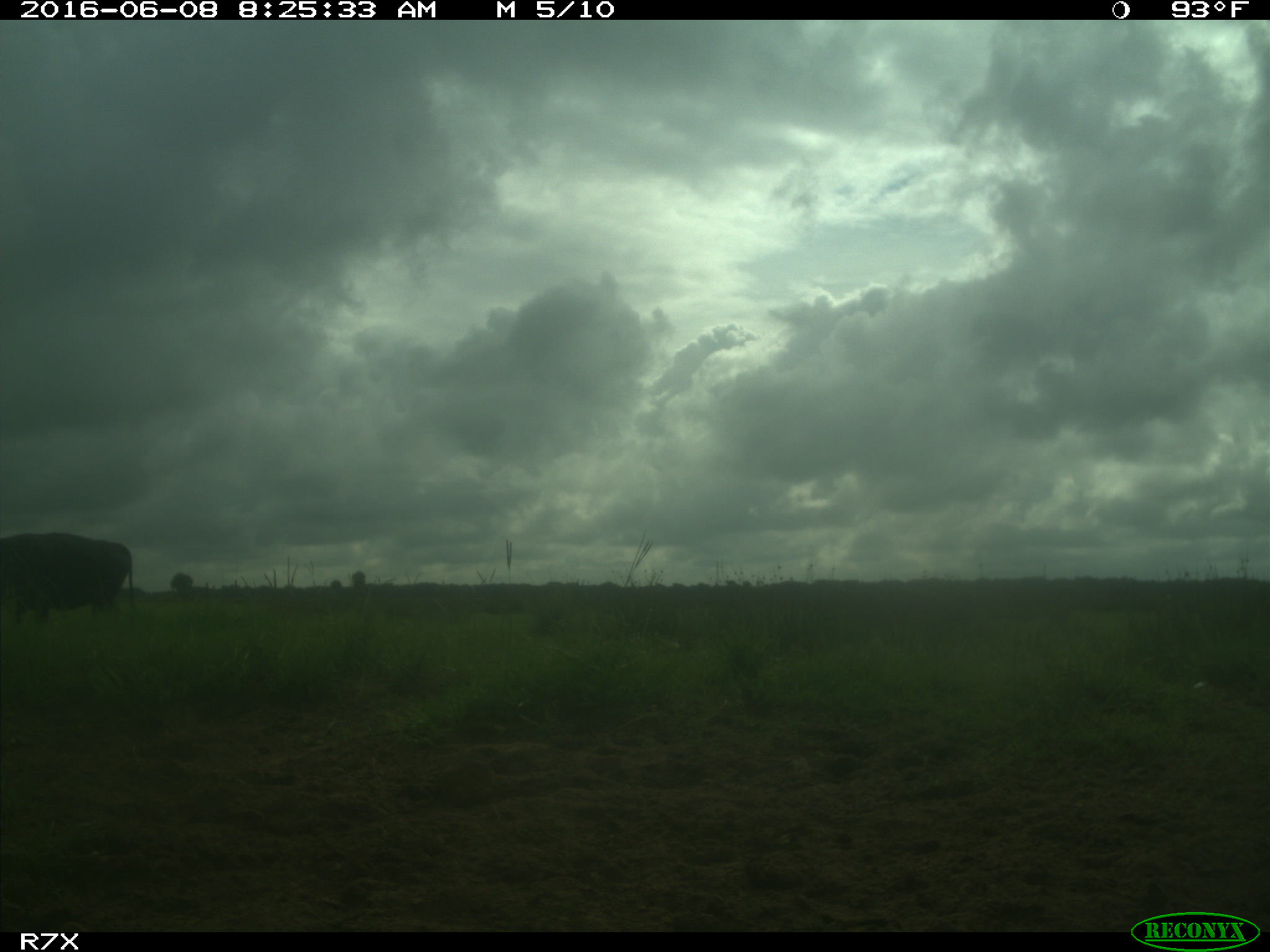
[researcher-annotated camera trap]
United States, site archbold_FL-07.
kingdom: Animalia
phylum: Chordata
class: Mammalia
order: Artiodactyla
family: Bovidae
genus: Bos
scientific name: Bos taurus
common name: domestic cow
Bos taurus (domestic cow).